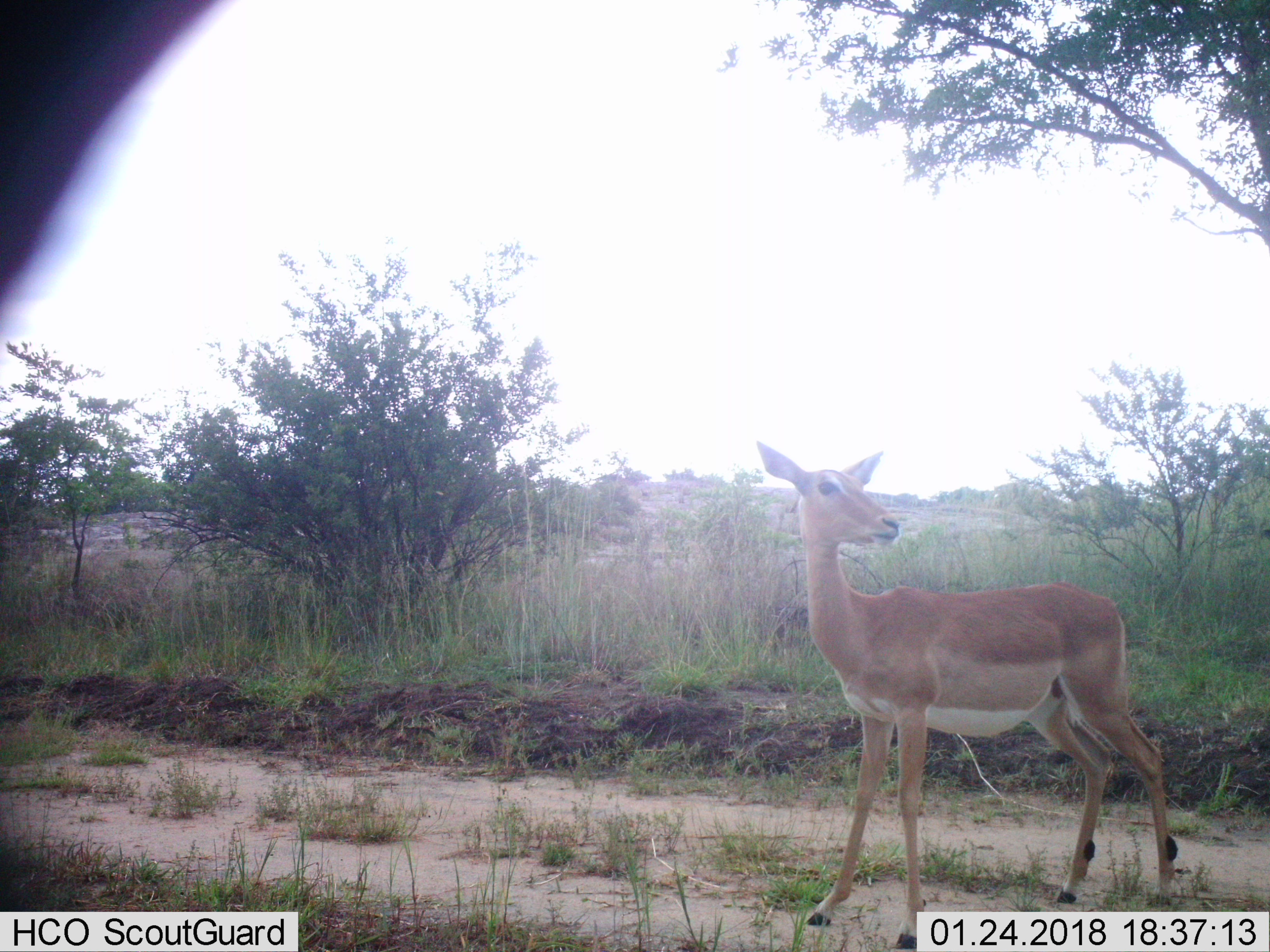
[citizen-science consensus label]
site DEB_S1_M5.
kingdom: Animalia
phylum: Chordata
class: Mammalia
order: Artiodactyla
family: Bovidae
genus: Aepyceros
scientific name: Aepyceros melampus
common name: impala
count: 1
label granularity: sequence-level